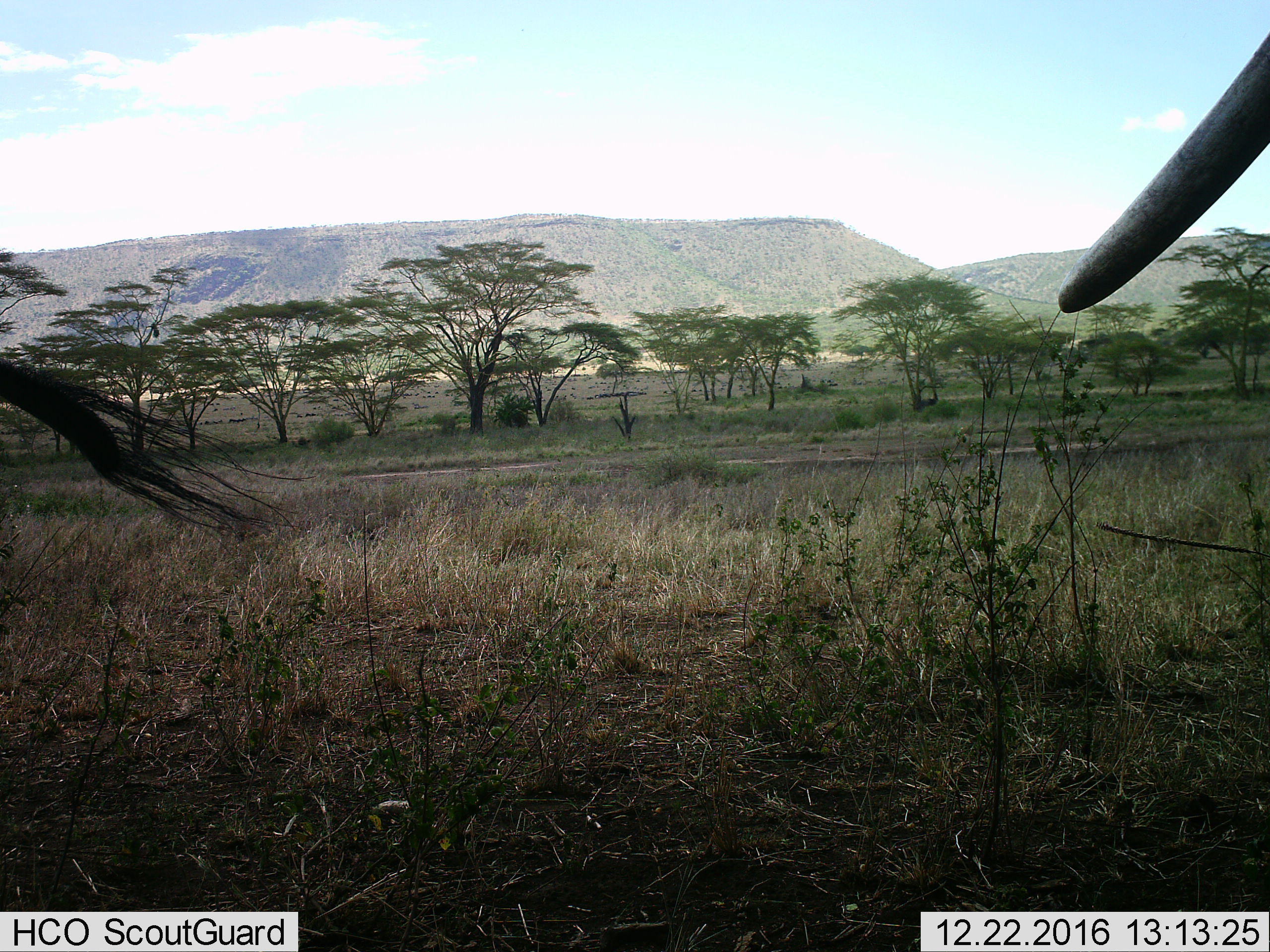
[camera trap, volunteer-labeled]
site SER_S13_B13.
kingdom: Animalia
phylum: Chordata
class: Mammalia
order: Proboscidea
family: Elephantidae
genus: Loxodonta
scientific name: Loxodonta africana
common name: african bush elephant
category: elephant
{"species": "elephant (african bush elephant) (Loxodonta africana)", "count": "1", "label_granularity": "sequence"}